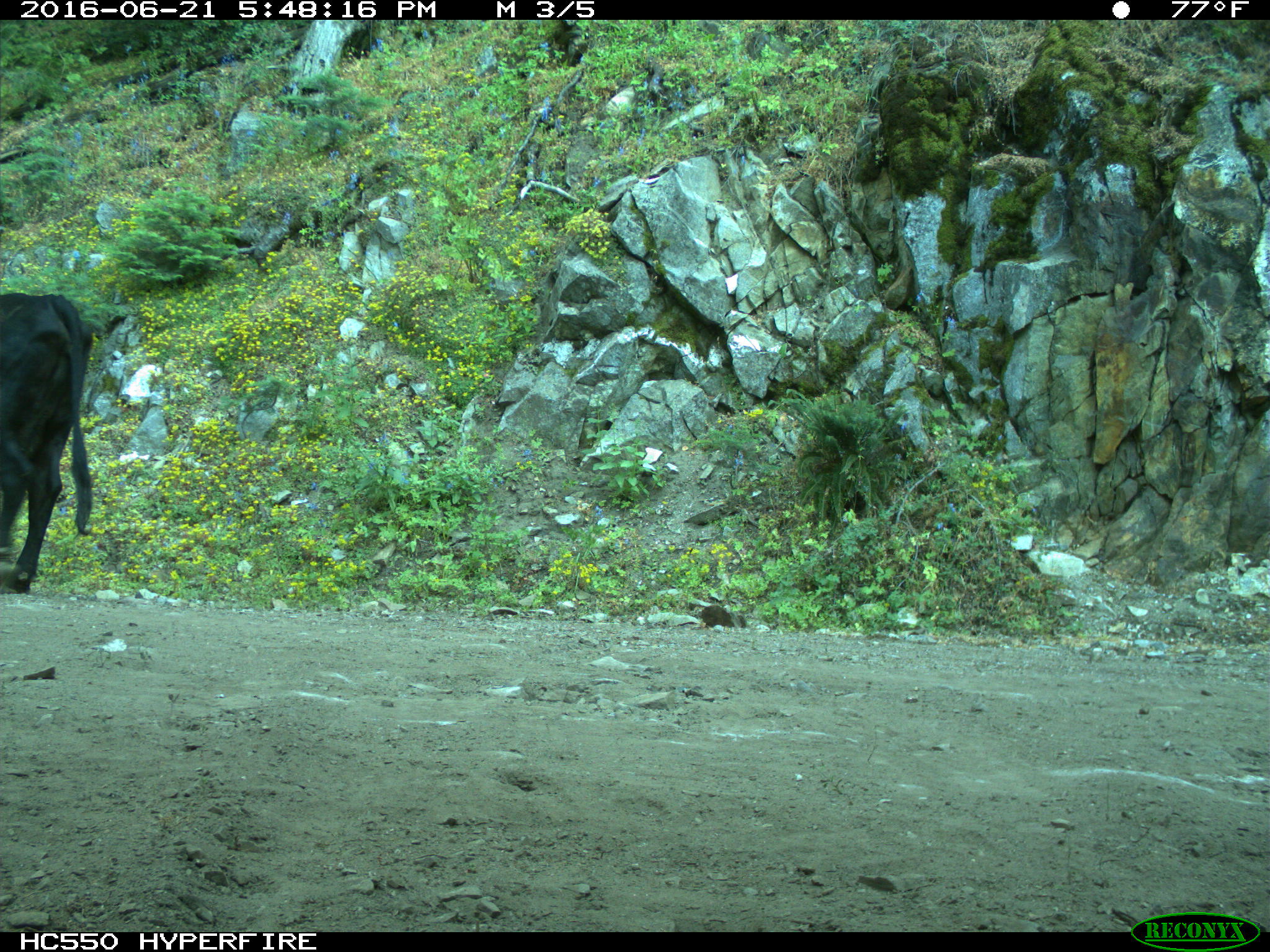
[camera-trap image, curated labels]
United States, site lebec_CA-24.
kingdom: Animalia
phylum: Chordata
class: Mammalia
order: Artiodactyla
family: Bovidae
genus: Bos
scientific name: Bos taurus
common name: domestic cow